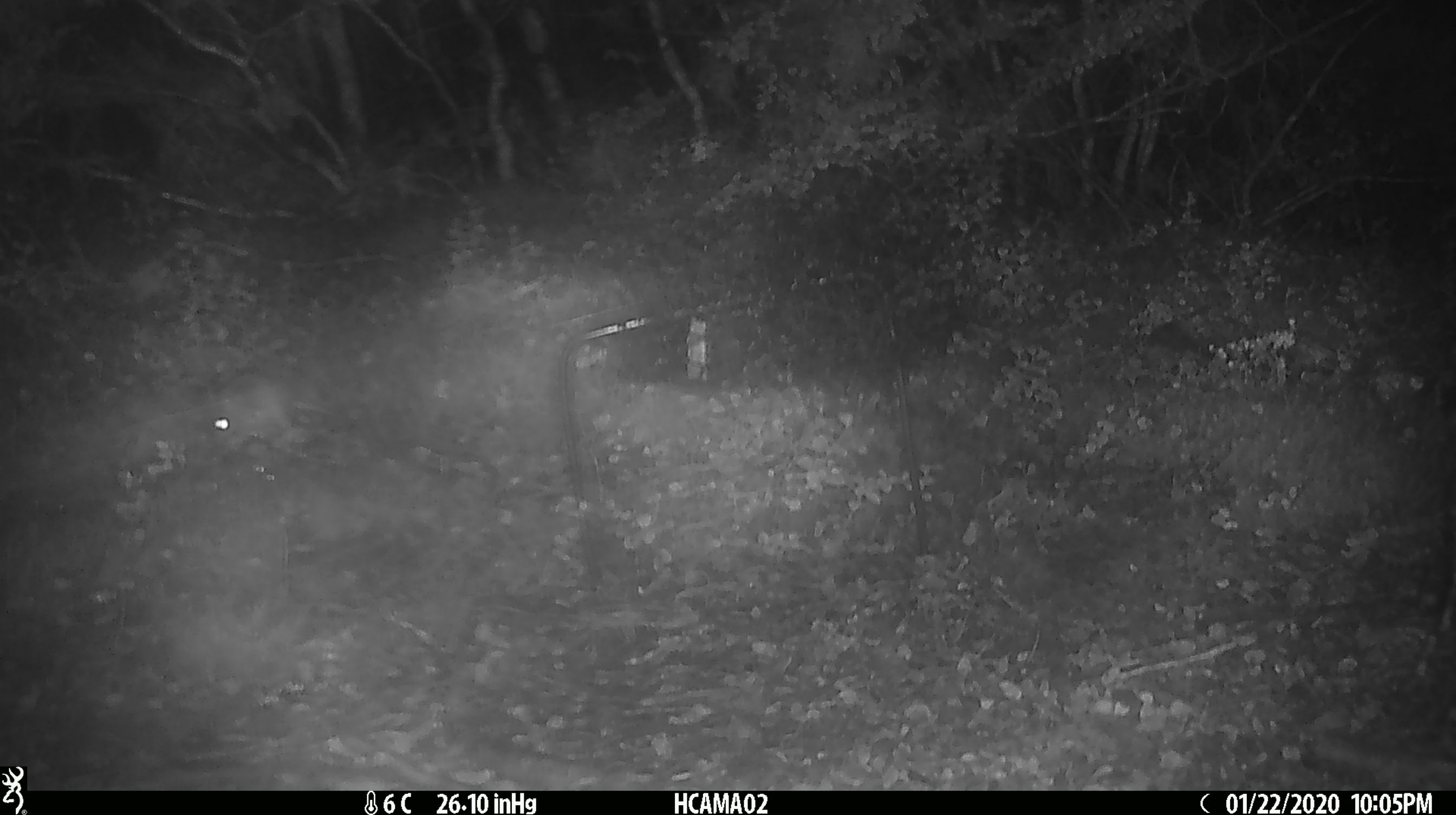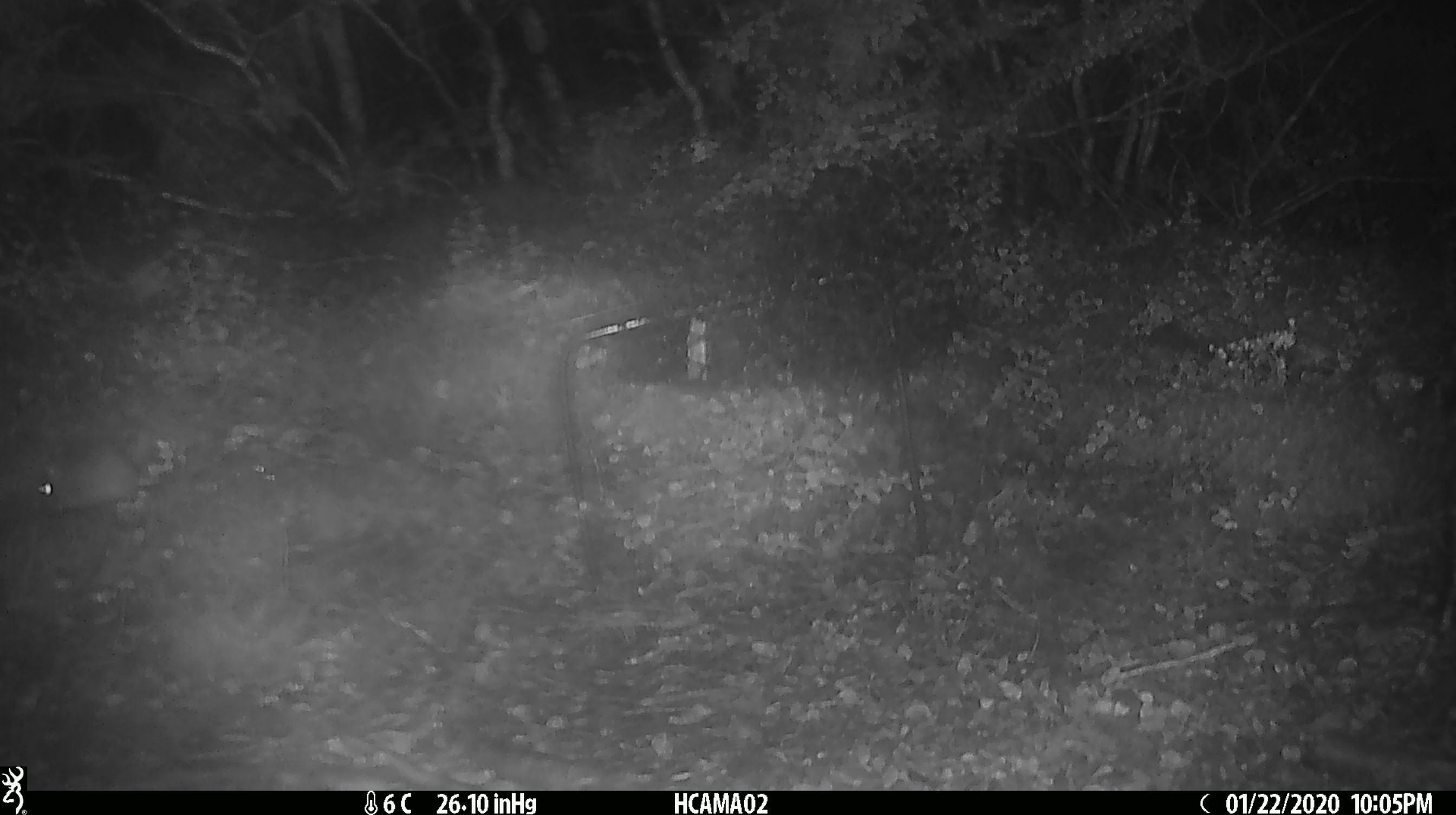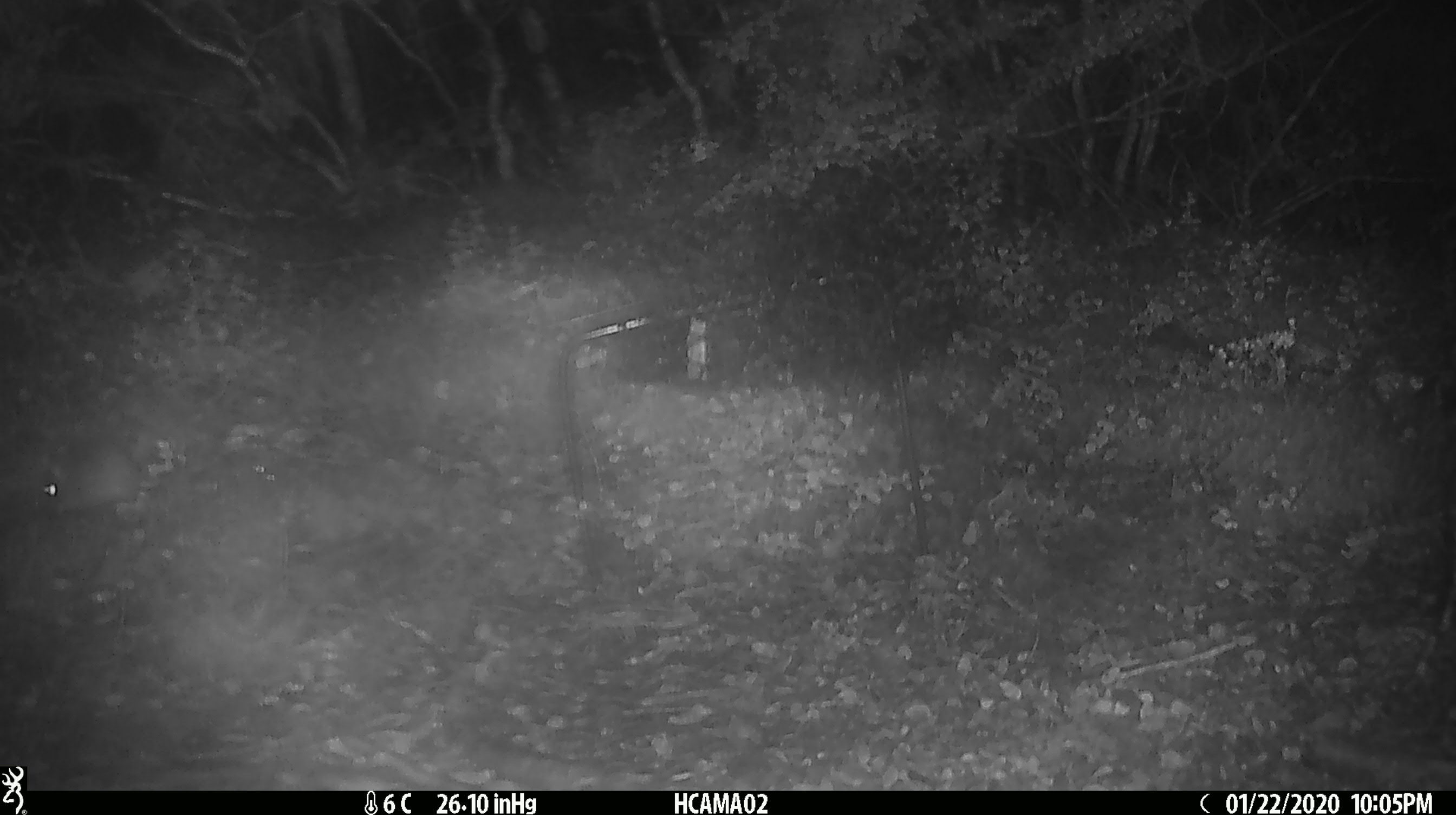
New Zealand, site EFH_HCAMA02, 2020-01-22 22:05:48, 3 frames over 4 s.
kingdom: Animalia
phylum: Chordata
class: Mammalia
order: Rodentia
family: Muridae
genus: Mus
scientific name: Mus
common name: mouse